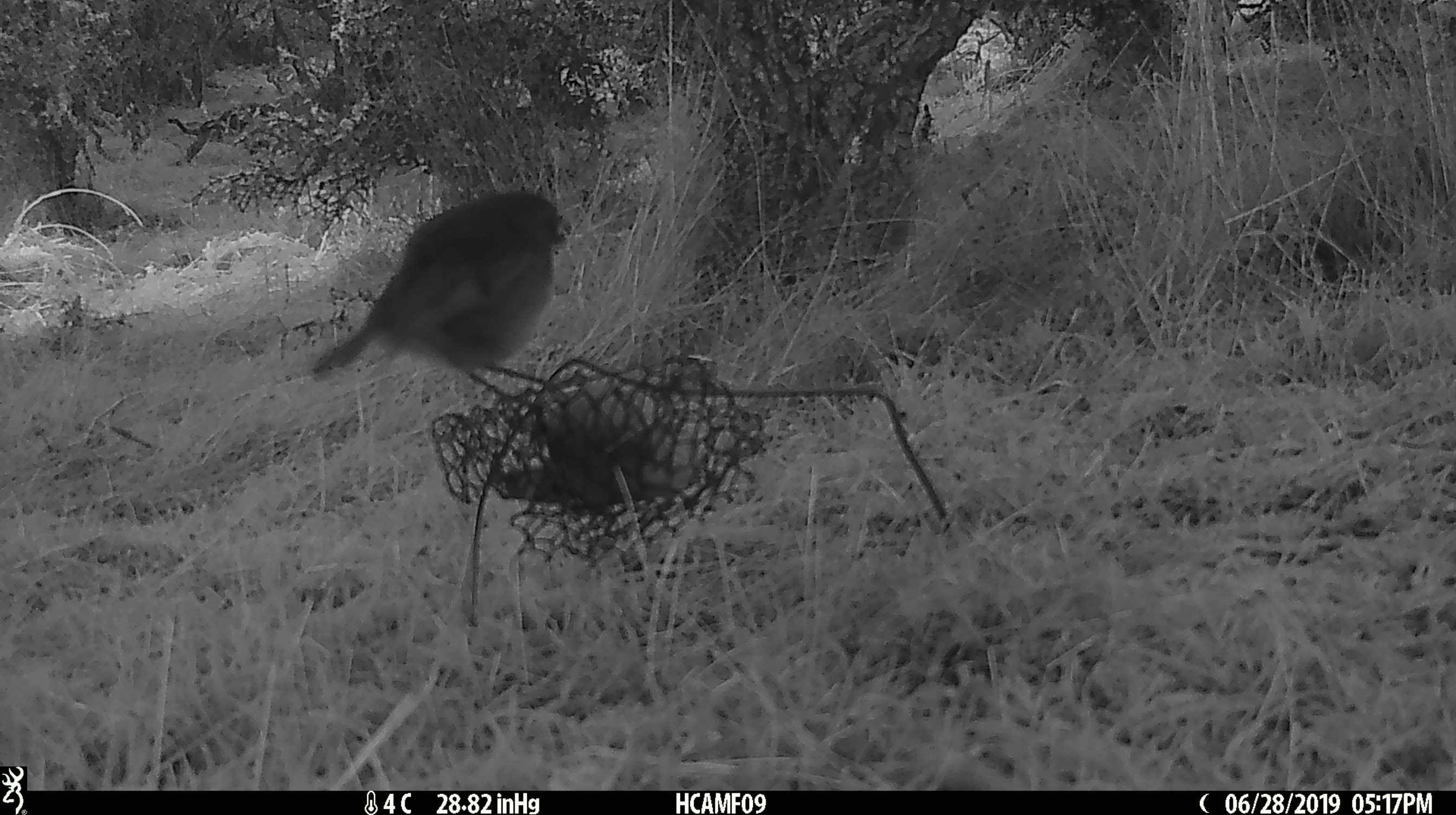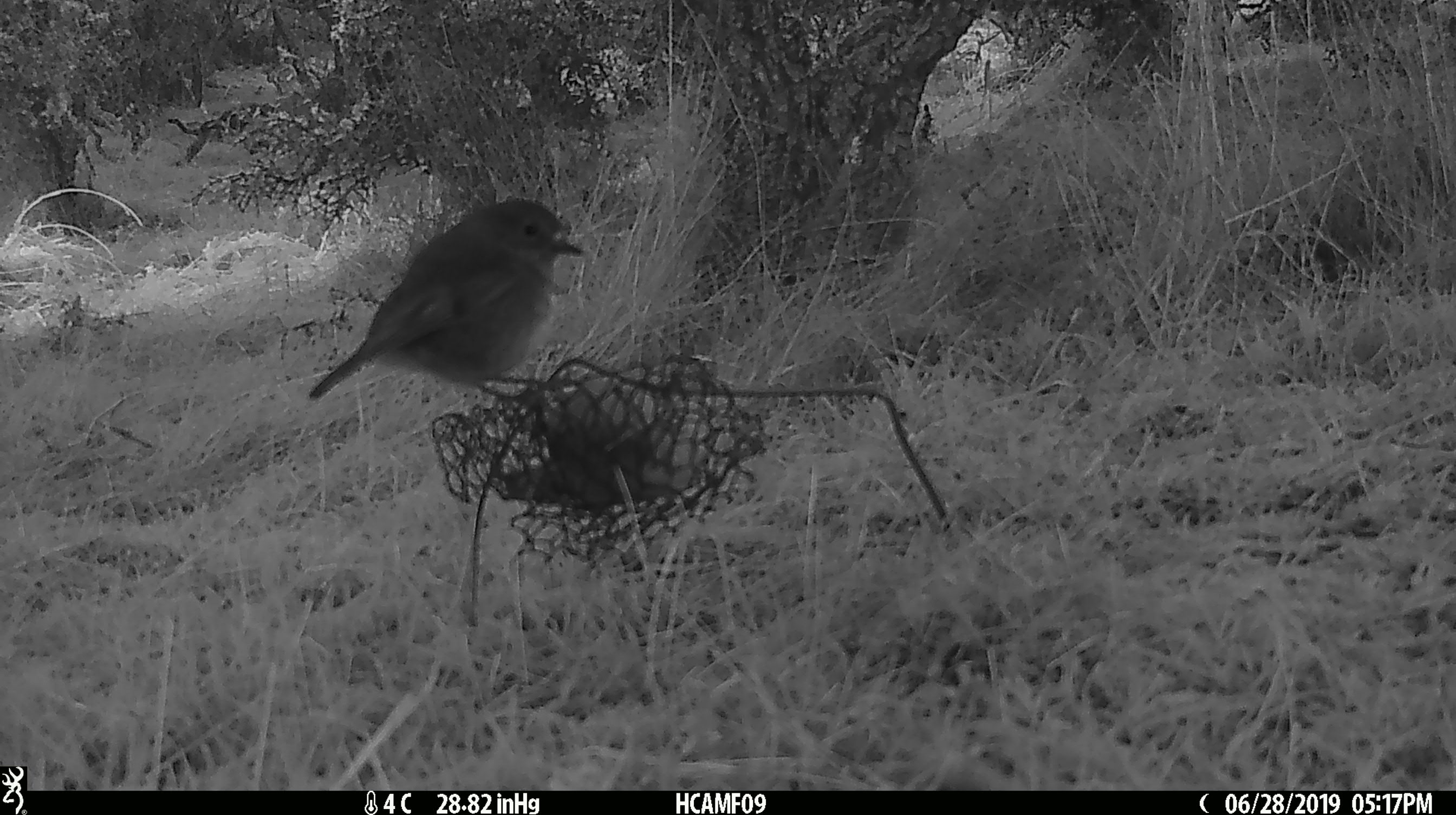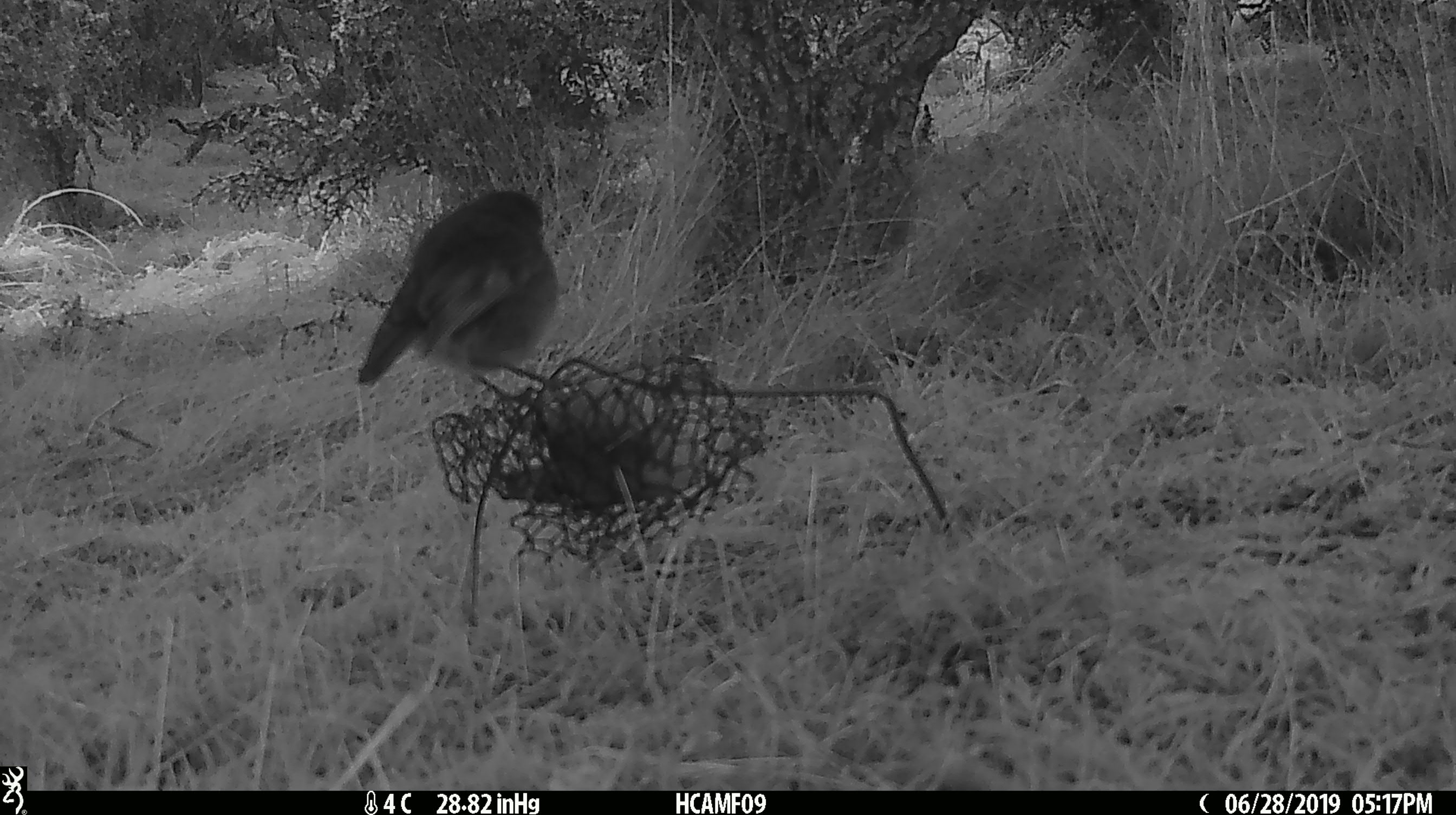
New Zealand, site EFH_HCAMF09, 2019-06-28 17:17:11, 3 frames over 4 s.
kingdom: Animalia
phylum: Chordata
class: Aves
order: Passeriformes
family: Petroicidae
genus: Petroica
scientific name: Petroica australis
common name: new zealand robin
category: robin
Robin (new zealand robin) (Petroica australis).